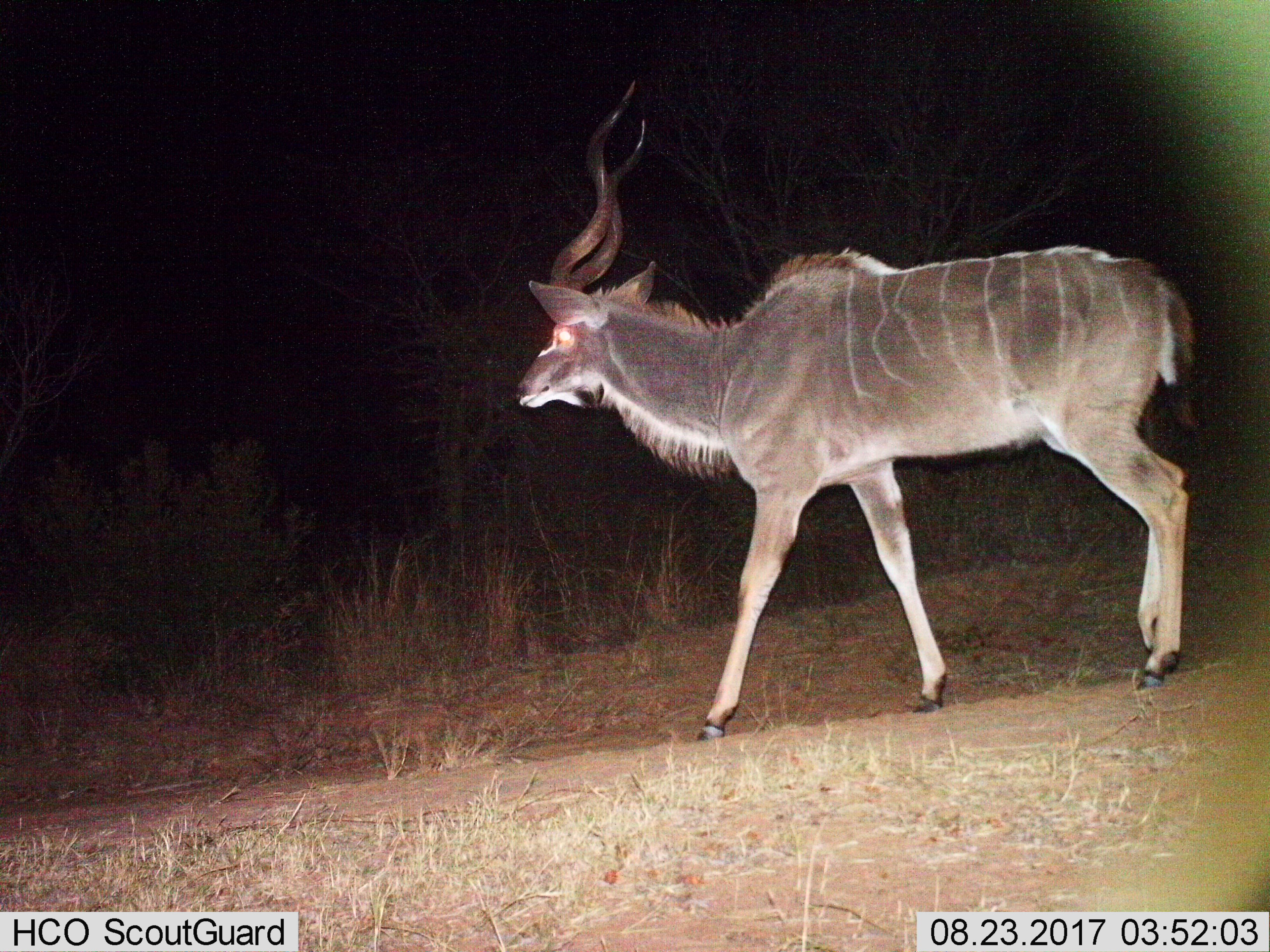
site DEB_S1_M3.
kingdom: Animalia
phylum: Chordata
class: Mammalia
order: Artiodactyla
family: Bovidae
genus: Tragelaphus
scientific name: Tragelaphus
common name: kudu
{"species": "kudu (Tragelaphus)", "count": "1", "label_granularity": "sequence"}